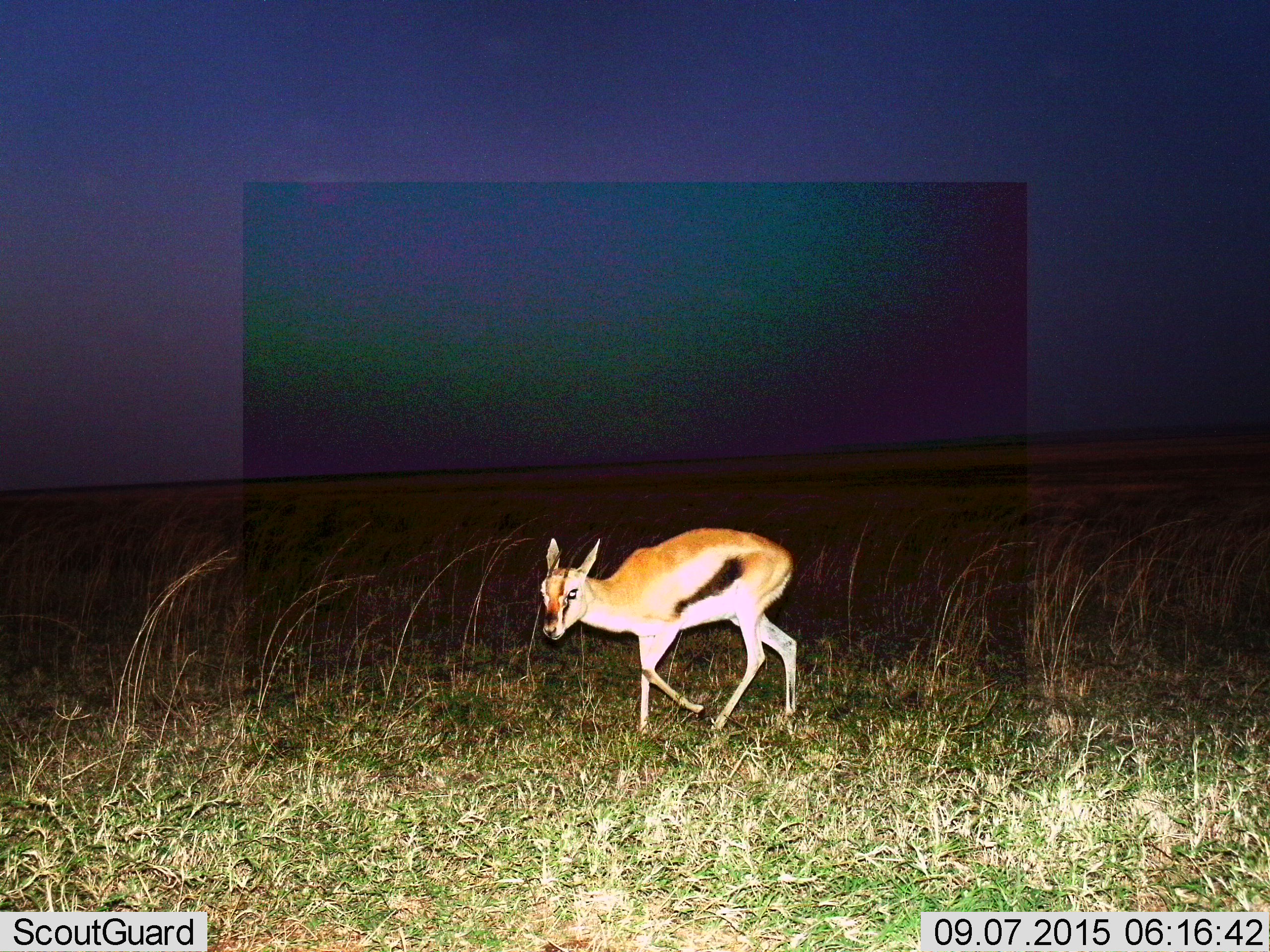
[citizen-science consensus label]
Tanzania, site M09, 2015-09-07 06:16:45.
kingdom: Animalia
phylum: Chordata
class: Mammalia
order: Artiodactyla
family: Bovidae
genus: Eudorcas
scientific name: Eudorcas thomsonii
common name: thomson's gazelle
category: gazellethomsons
Gazellethomsons (thomson's gazelle) (Eudorcas thomsonii), count 1. Behavior (volunteer vote fractions): standing 33%, resting 0%, moving 78%, interacting 0%. Young present (vote fraction): 0%. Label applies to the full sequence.